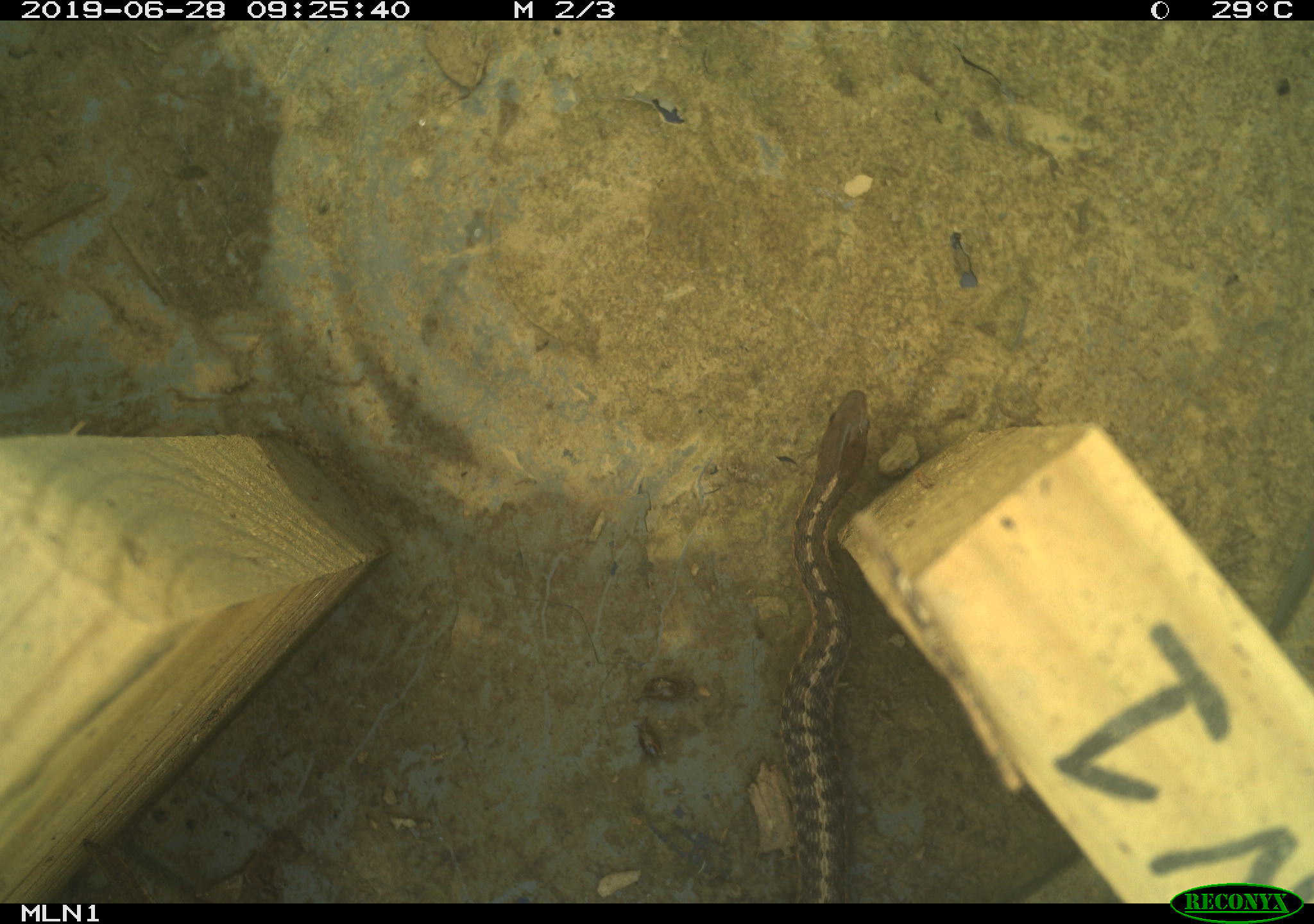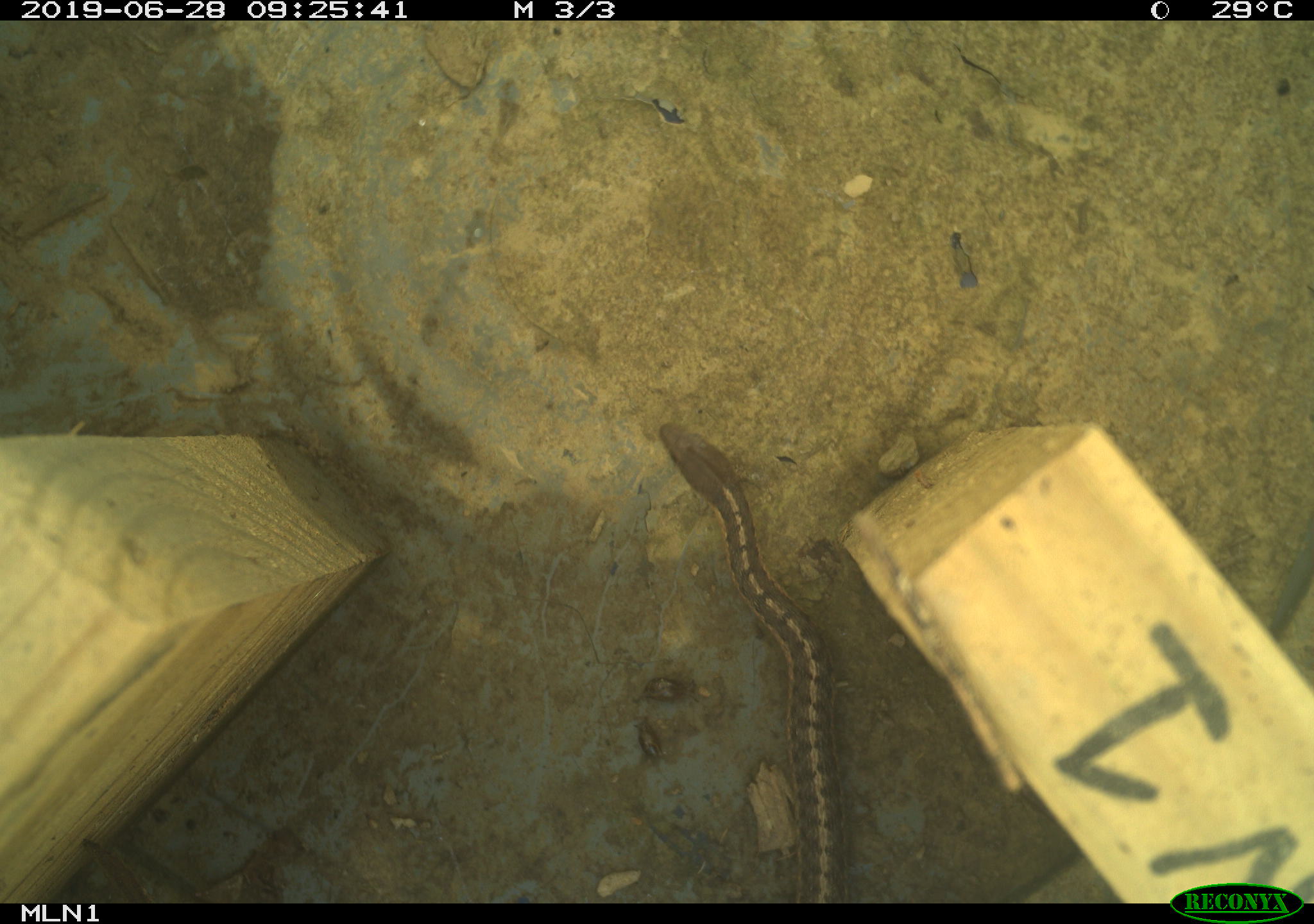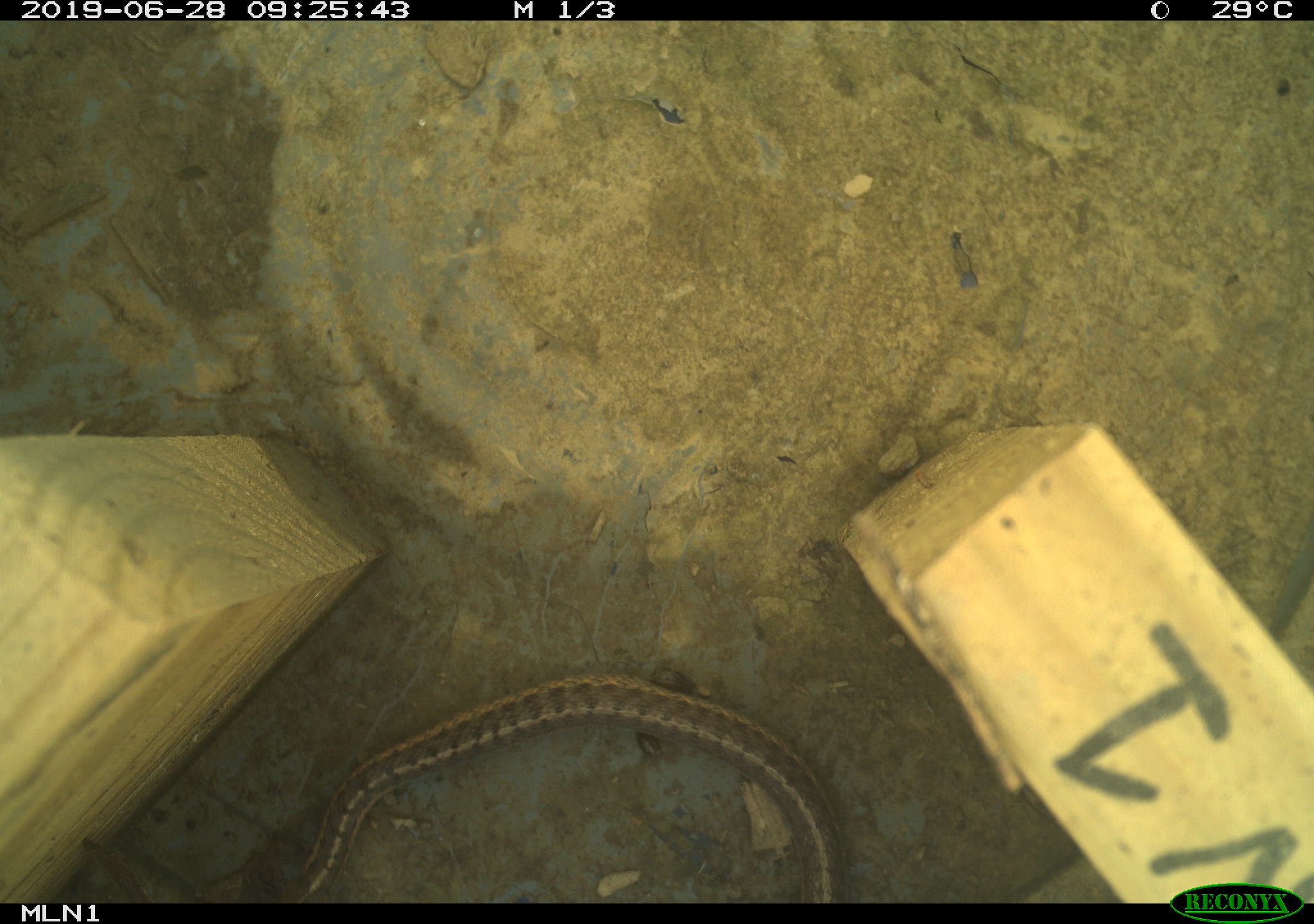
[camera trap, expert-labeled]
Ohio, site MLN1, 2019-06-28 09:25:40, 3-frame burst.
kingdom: Animalia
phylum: Chordata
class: Reptilia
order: Squamata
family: Colubridae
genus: Thamnophis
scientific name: Thamnophis sirtalis sirtalis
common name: eastern gartersnake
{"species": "eastern gartersnake (Thamnophis sirtalis sirtalis)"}